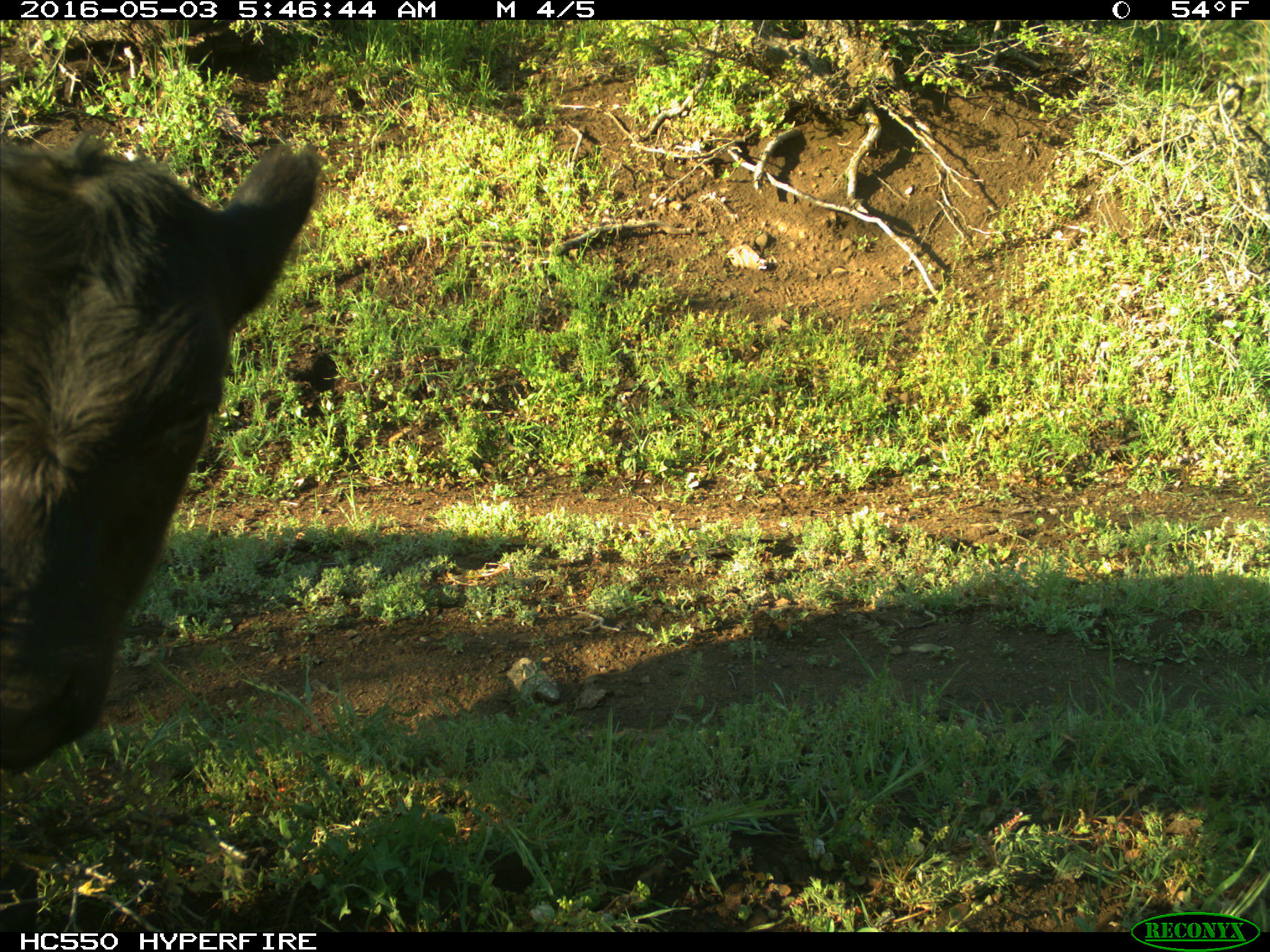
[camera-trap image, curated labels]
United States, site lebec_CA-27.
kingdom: Animalia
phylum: Chordata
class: Mammalia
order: Artiodactyla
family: Bovidae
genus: Bos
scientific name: Bos taurus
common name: domestic cow